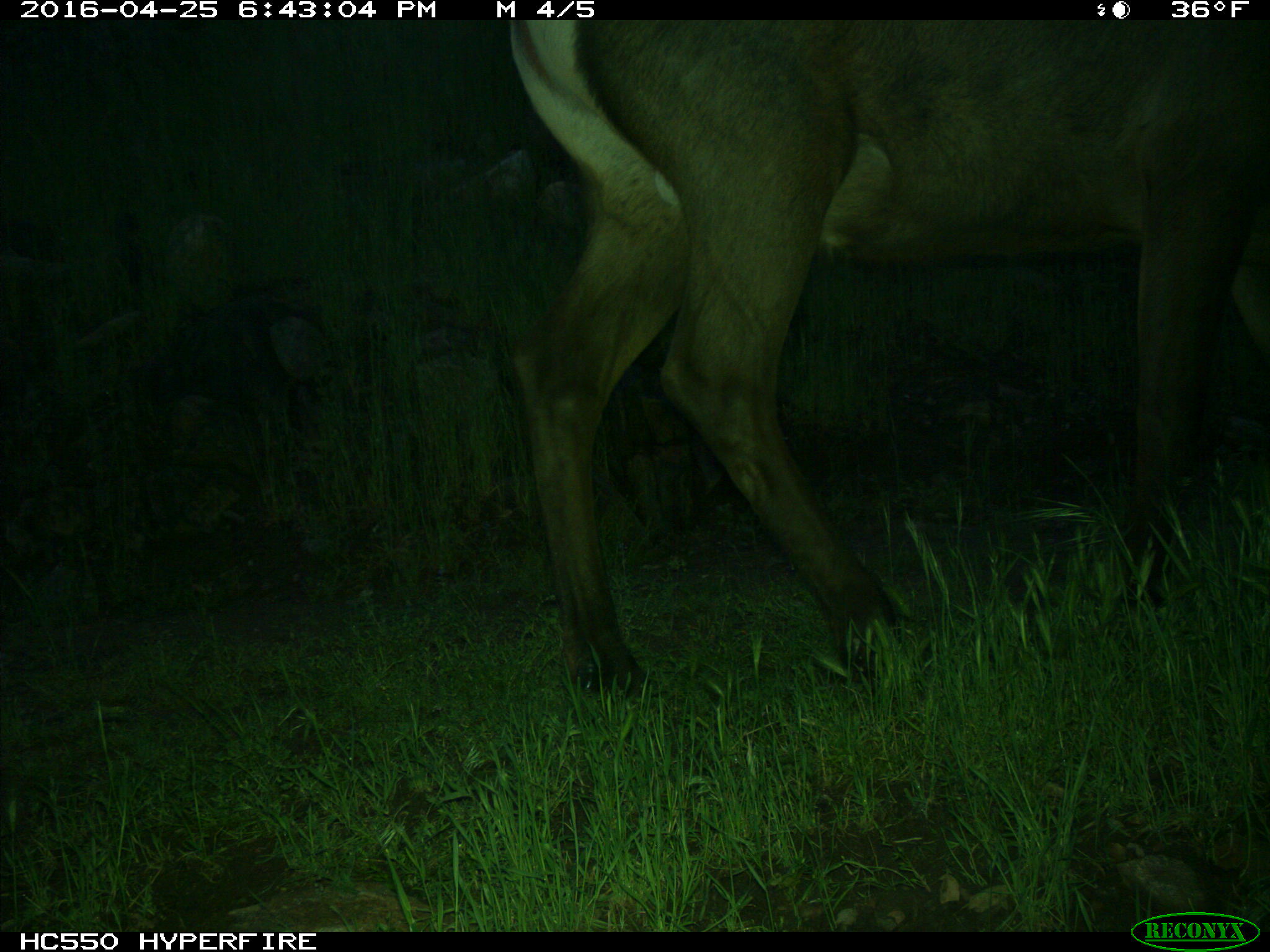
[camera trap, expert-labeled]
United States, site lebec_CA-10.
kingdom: Animalia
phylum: Chordata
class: Mammalia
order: Artiodactyla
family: Cervidae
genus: Cervus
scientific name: Cervus canadensis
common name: elk